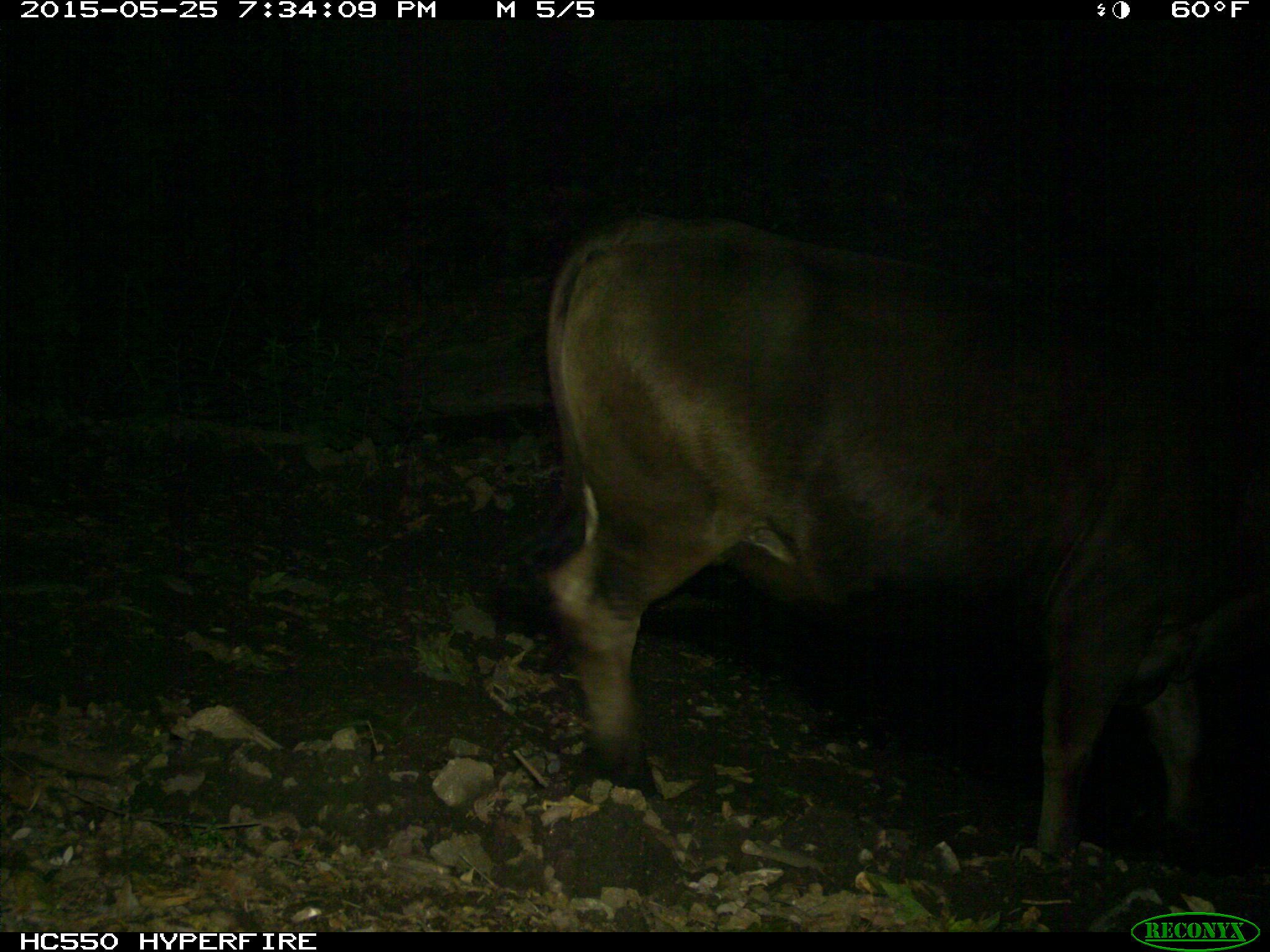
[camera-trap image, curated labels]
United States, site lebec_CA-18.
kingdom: Animalia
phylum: Chordata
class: Mammalia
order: Artiodactyla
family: Bovidae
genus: Bos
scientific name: Bos taurus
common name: domestic cow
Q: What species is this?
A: Bos taurus (domestic cow).